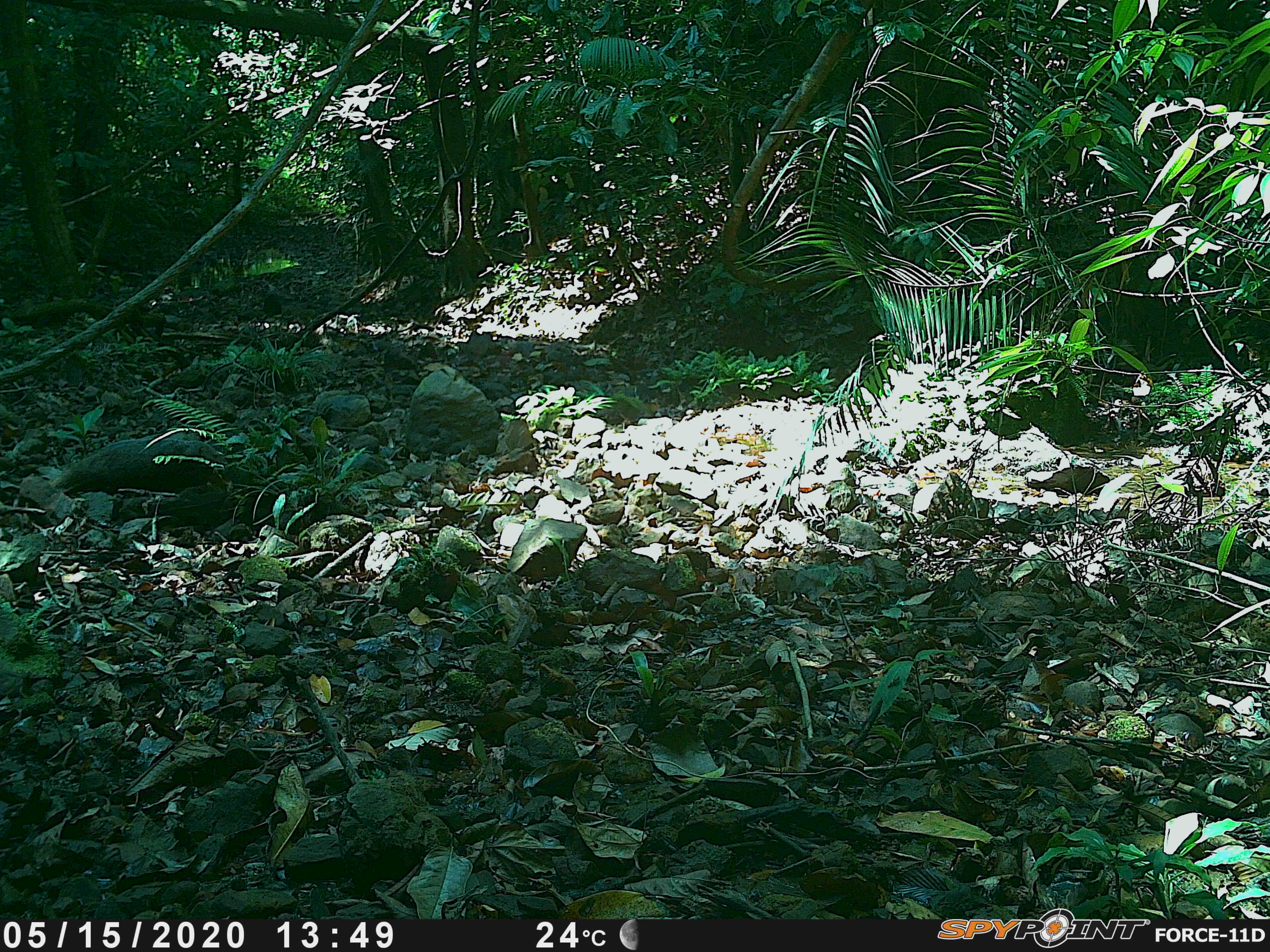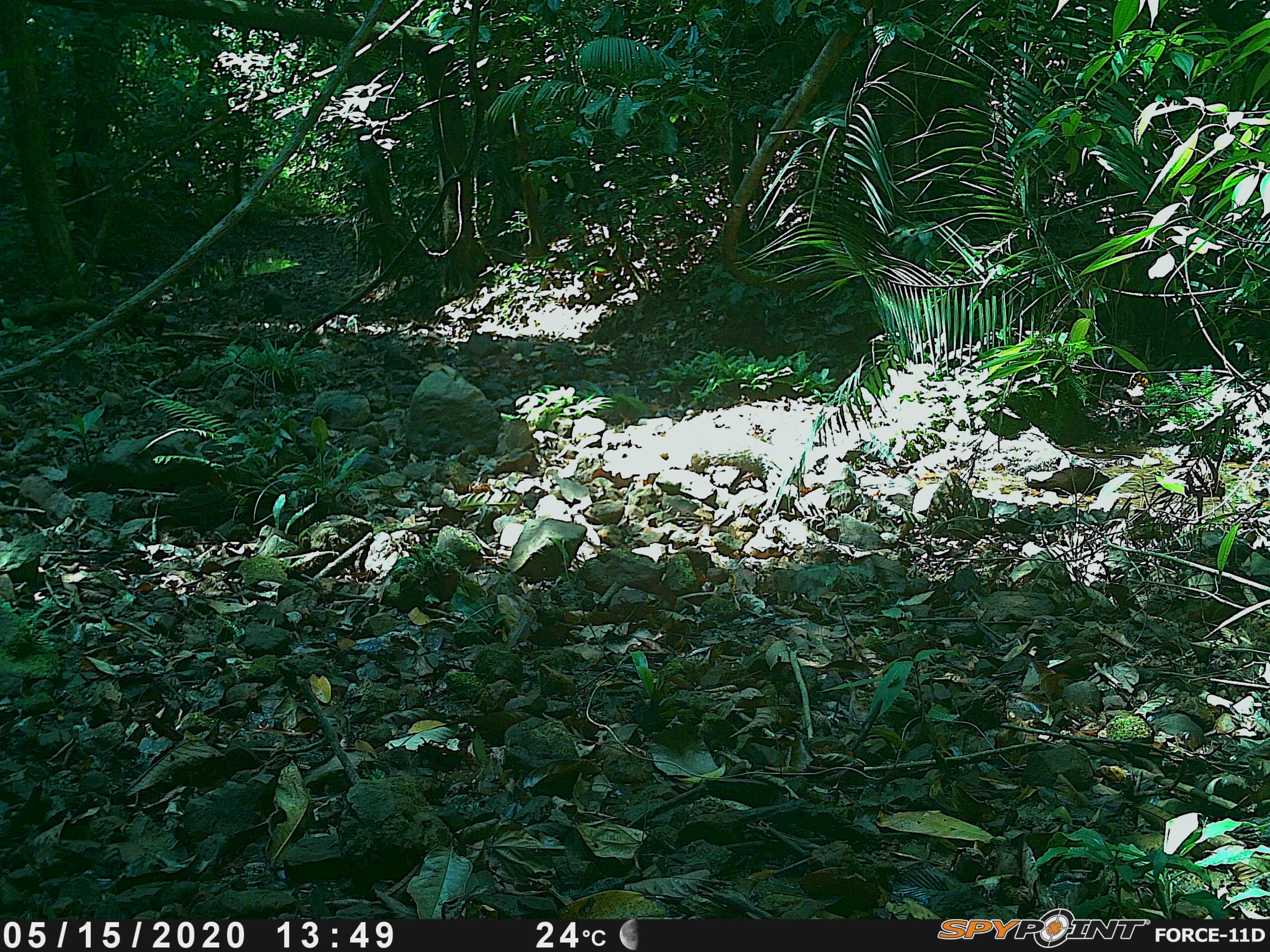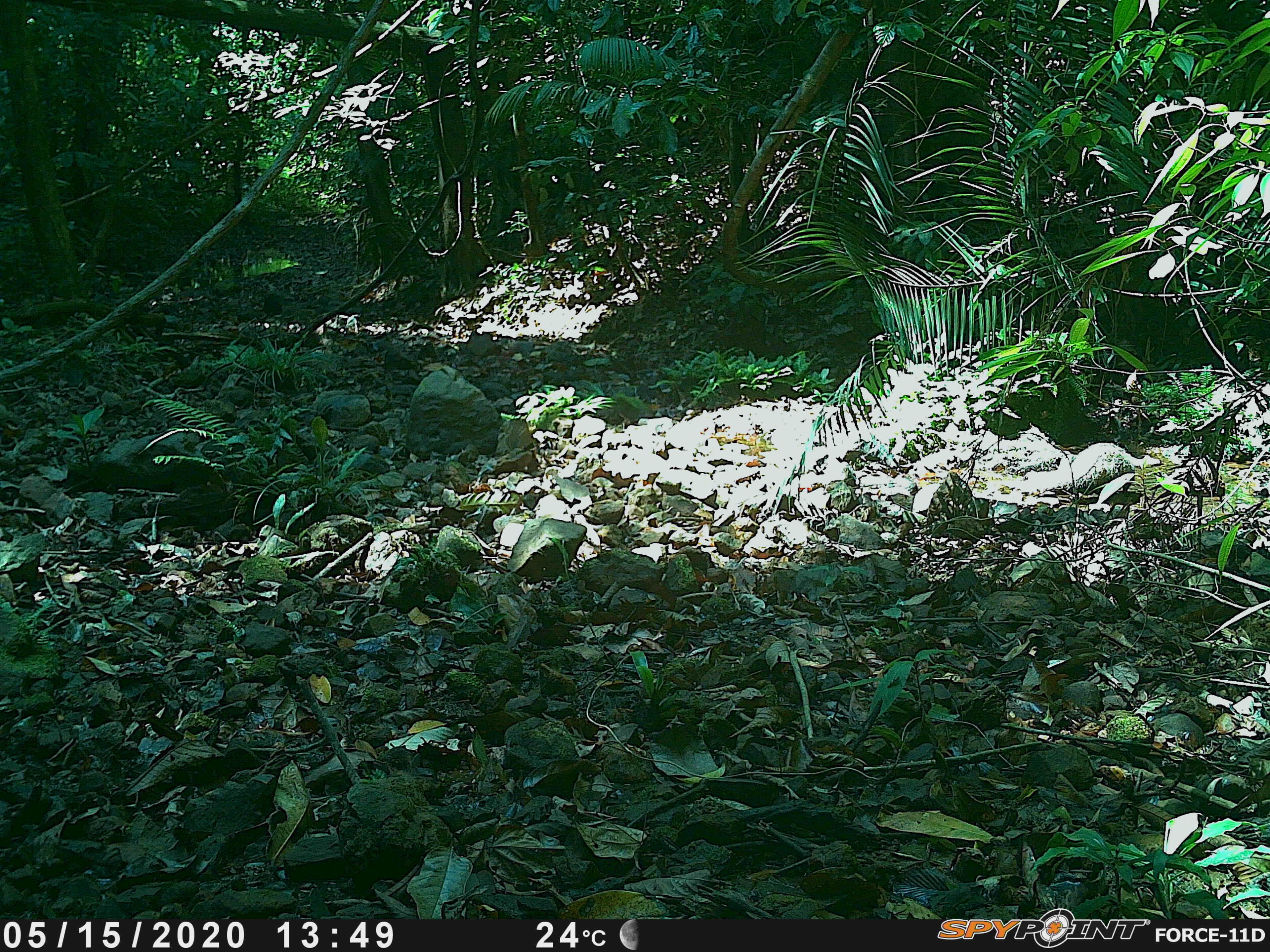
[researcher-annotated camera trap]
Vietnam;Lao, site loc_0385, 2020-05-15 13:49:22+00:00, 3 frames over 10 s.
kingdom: Animalia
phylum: Chordata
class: Mammalia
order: Carnivora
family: Herpestidae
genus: Urva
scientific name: Urva urva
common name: crab-eating mongoose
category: crab eating mongoose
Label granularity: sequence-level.